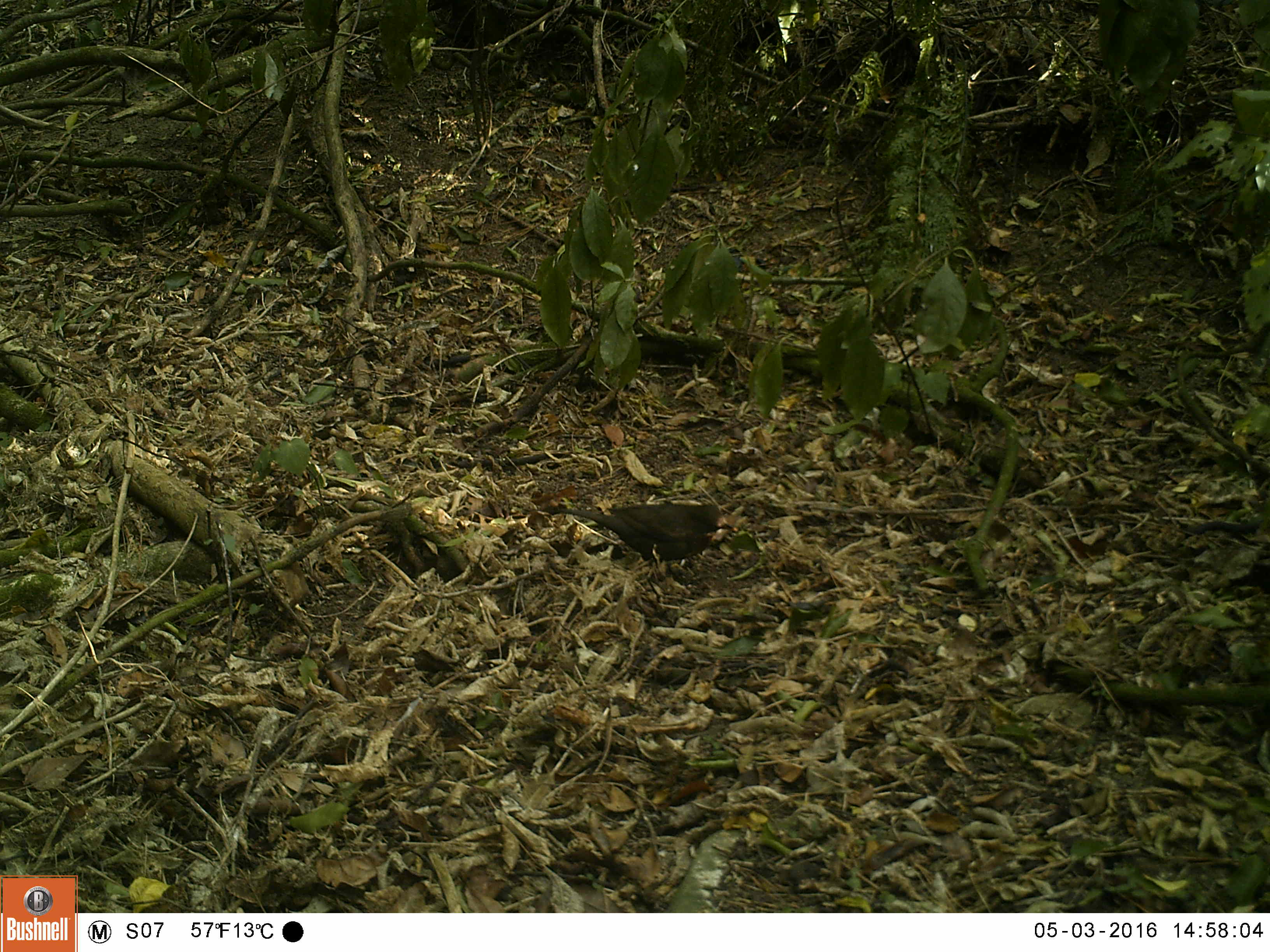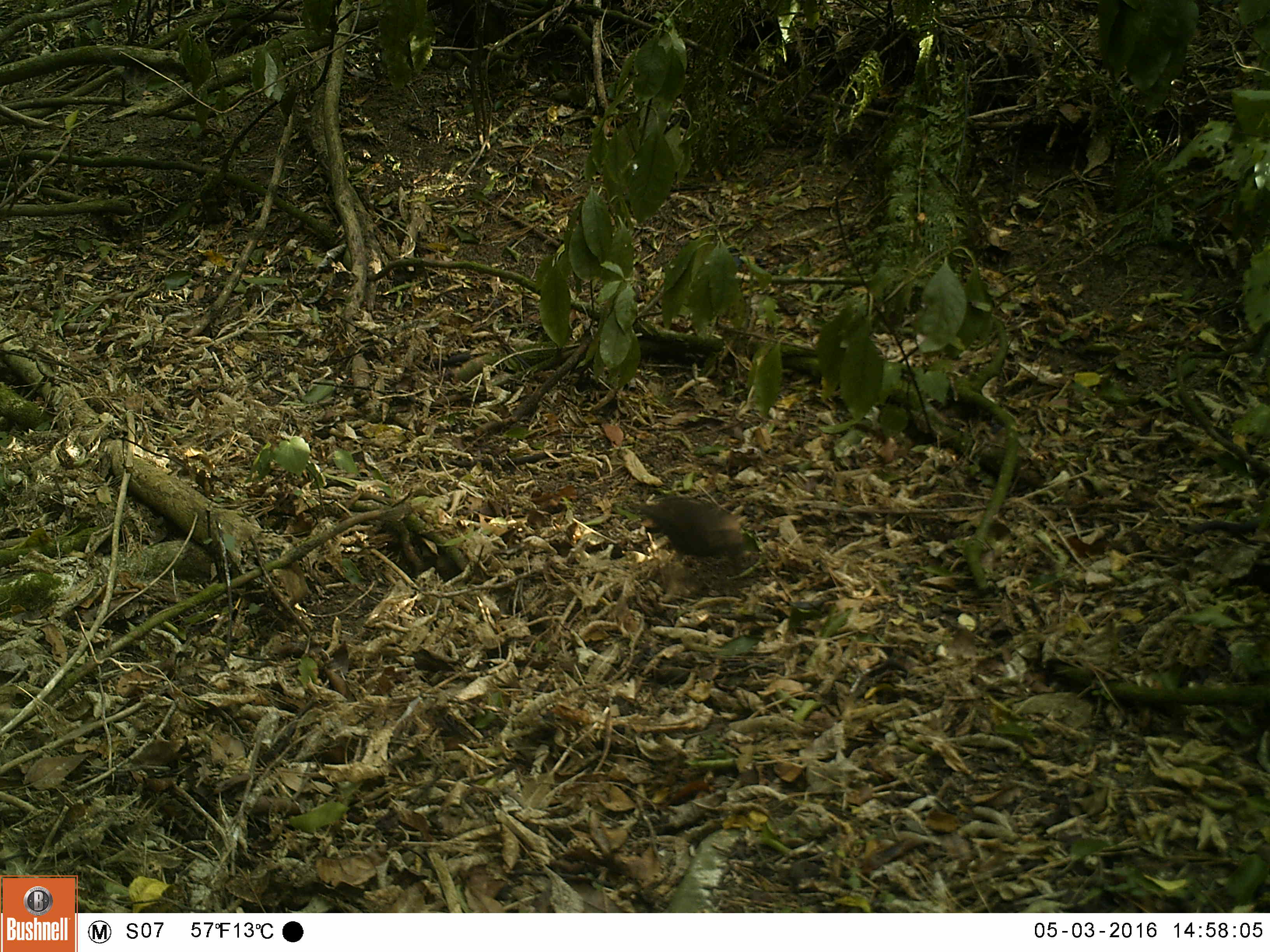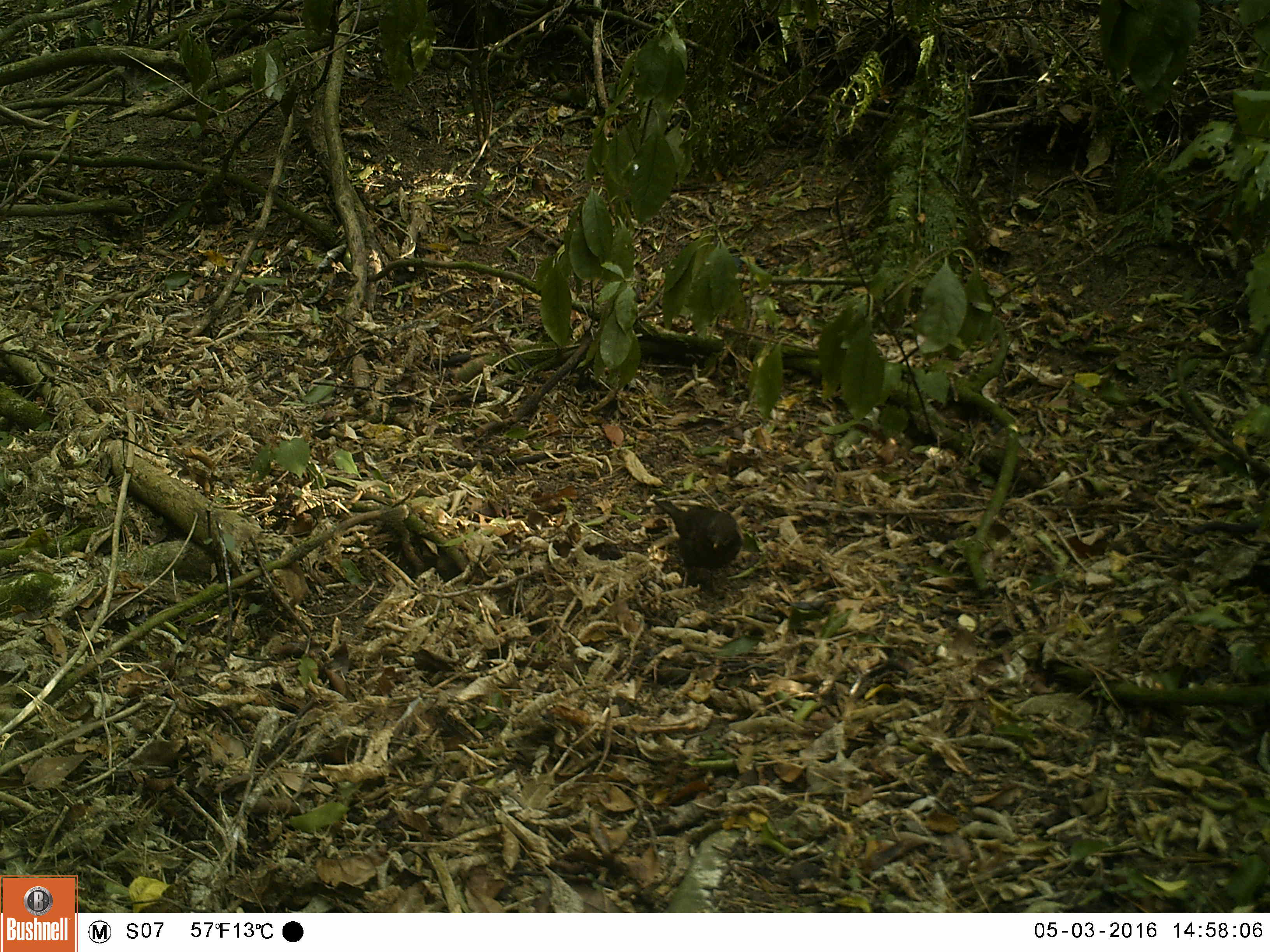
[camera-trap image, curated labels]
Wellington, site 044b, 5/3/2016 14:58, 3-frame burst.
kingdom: Animalia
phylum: Chordata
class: Aves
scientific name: Aves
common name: bird